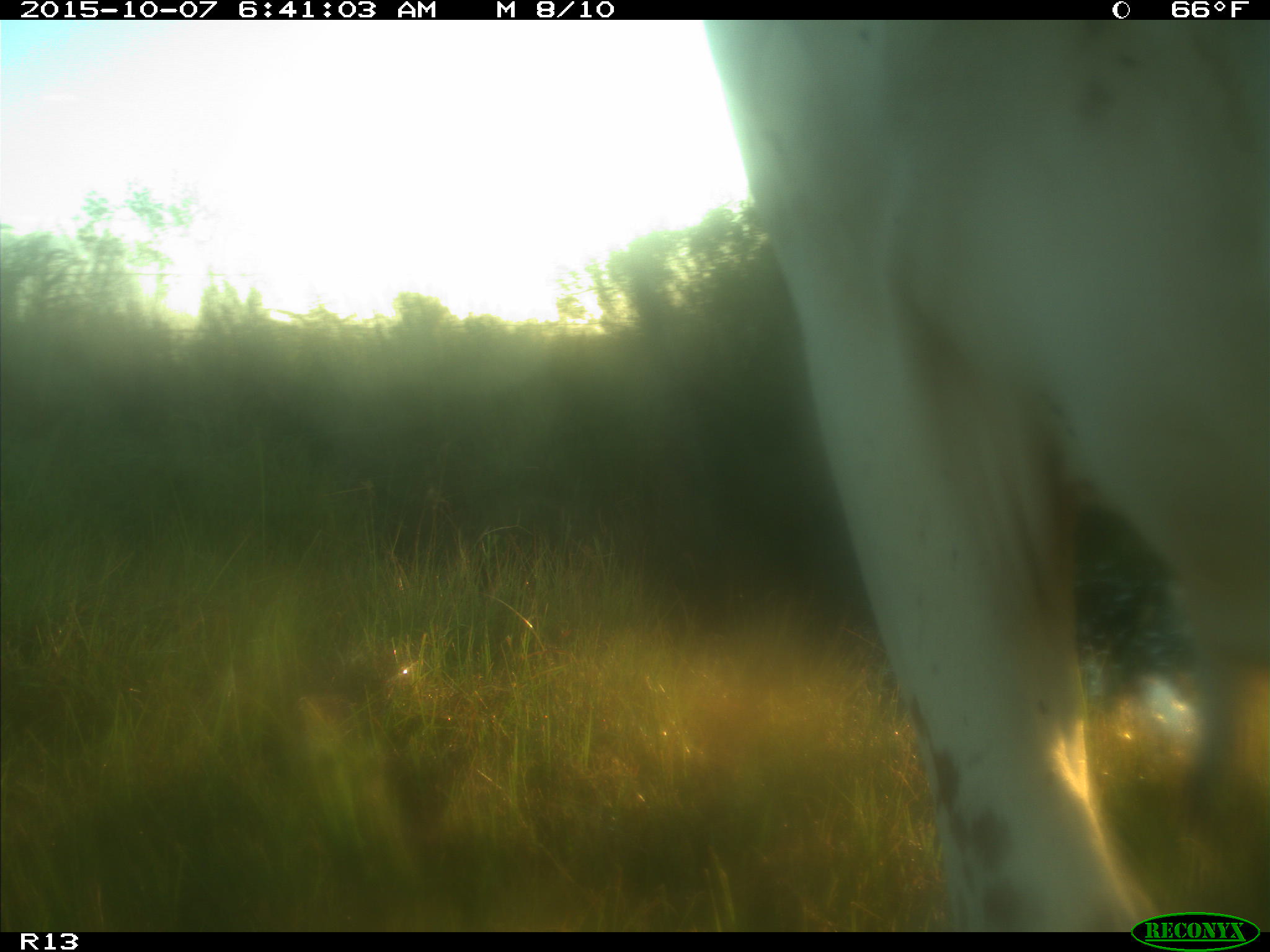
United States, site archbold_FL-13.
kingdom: Animalia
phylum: Chordata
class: Mammalia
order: Artiodactyla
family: Bovidae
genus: Bos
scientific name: Bos taurus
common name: domestic cow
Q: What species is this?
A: Bos taurus (domestic cow).